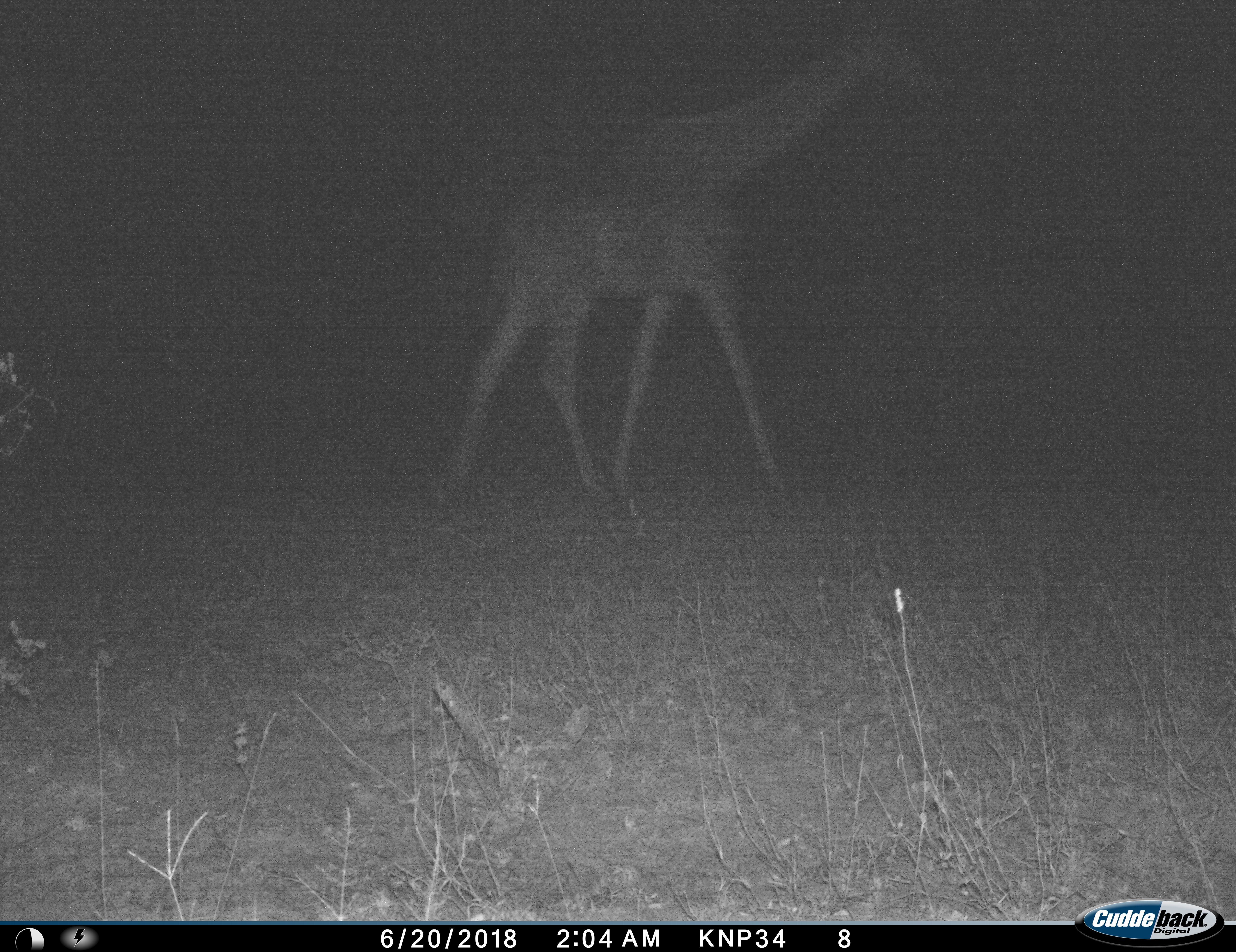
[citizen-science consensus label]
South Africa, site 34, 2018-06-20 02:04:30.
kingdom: Animalia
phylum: Chordata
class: Mammalia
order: Artiodactyla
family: Giraffidae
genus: Giraffa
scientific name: Giraffa camelopardalis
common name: giraffe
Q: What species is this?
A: Giraffe (Giraffa camelopardalis).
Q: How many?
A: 1.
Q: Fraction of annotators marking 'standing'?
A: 0%.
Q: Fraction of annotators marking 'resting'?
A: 0%.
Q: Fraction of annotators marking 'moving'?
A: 100%.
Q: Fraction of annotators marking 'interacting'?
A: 0%.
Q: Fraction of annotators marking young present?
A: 0%.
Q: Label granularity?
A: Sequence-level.